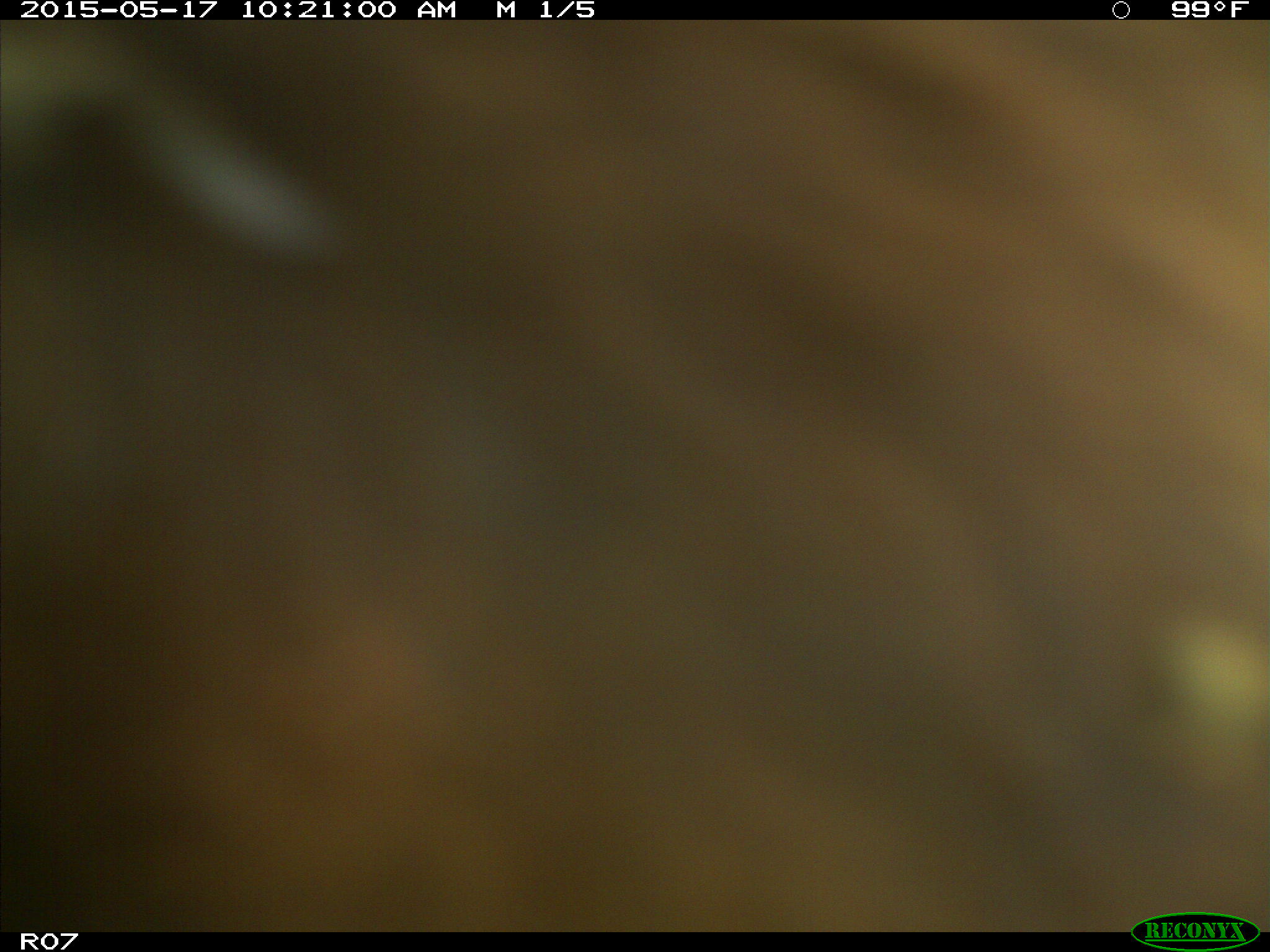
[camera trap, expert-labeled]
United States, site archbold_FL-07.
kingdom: Animalia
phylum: Chordata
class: Mammalia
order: Artiodactyla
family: Bovidae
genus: Bos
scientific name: Bos taurus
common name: domestic cow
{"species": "Bos taurus (domestic cow)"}